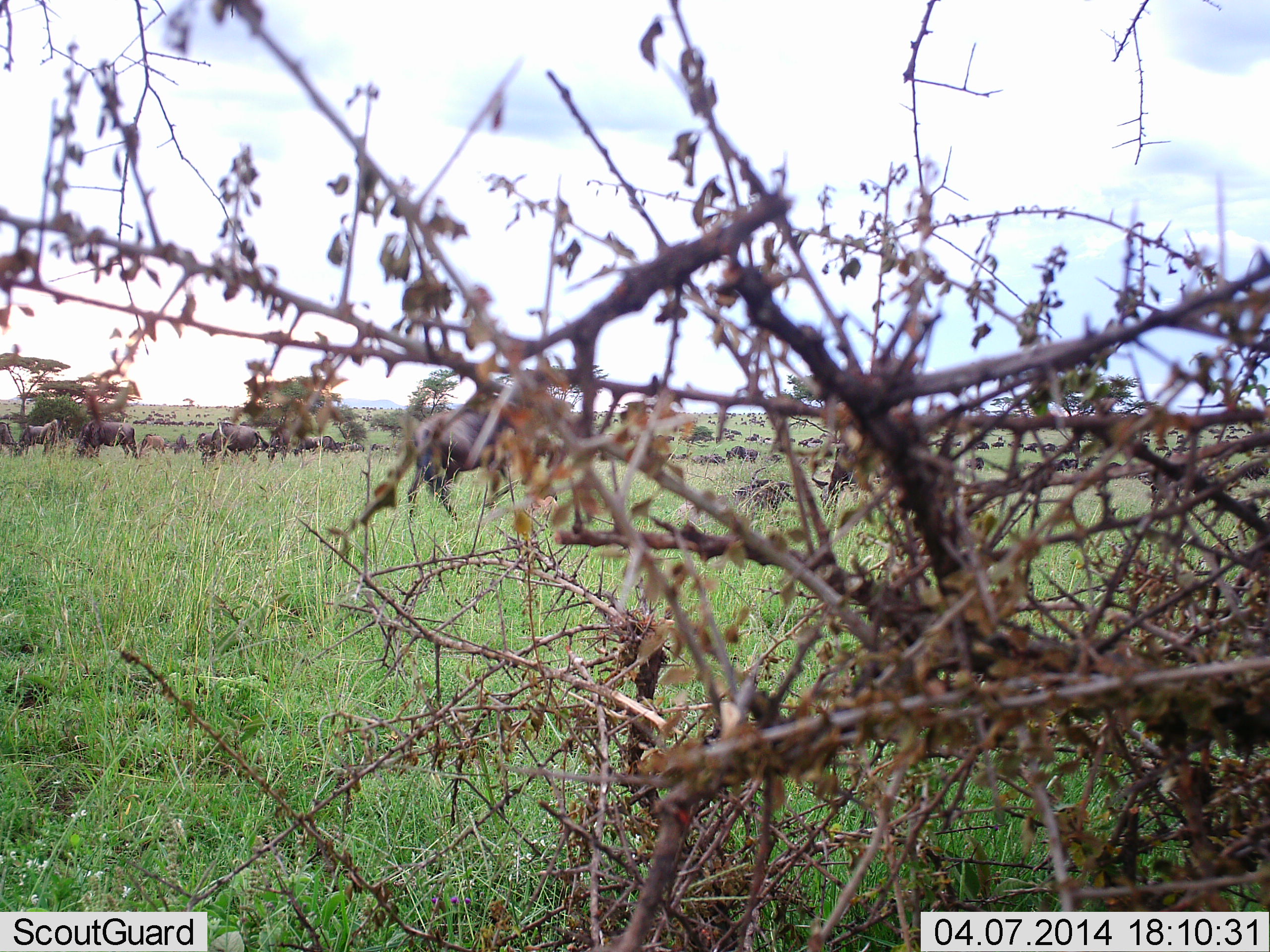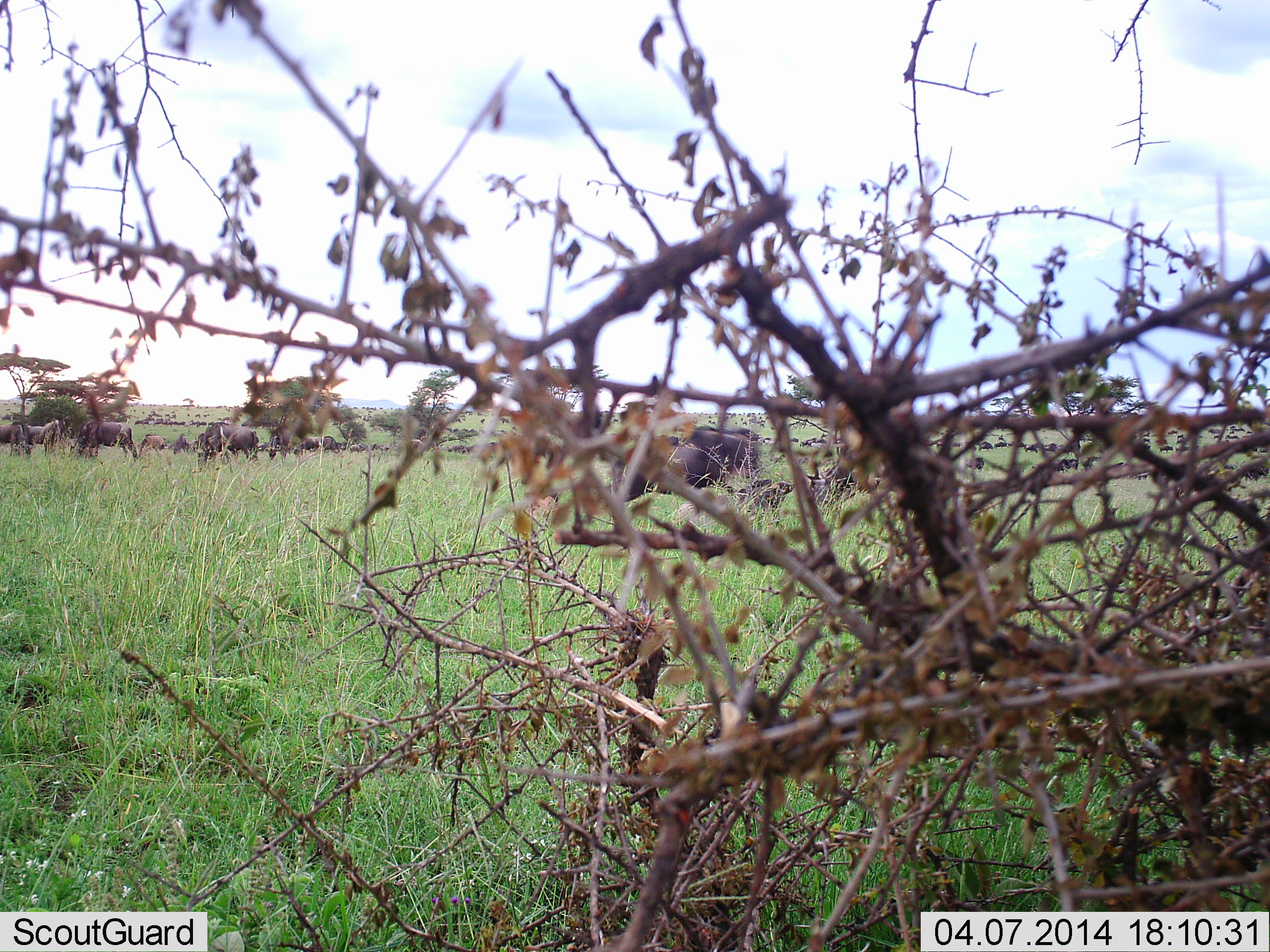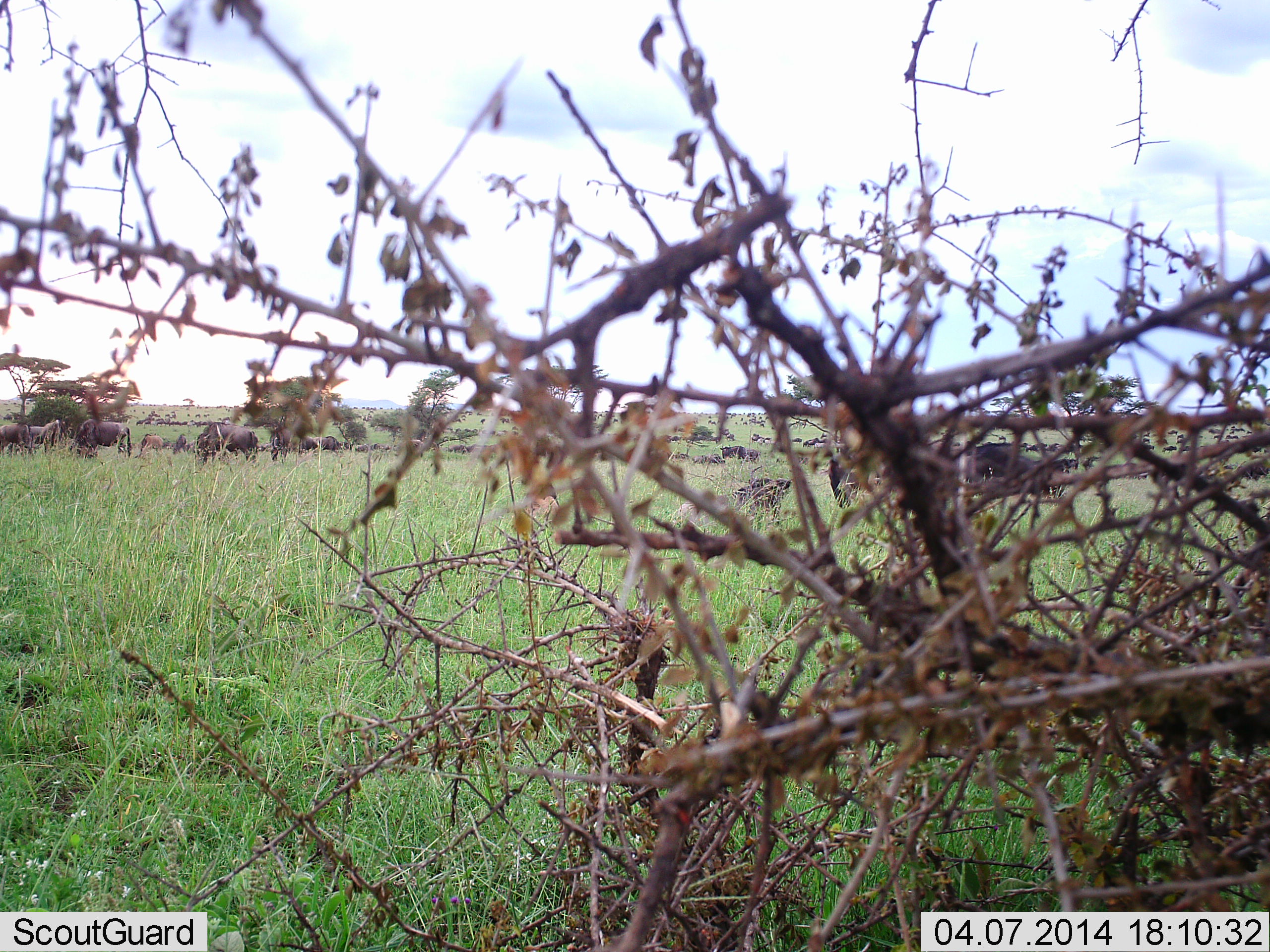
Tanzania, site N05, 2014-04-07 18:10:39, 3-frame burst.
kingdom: Animalia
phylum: Chordata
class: Mammalia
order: Artiodactyla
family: Bovidae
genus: Connochaetes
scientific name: Connochaetes taurinus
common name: blue wildebeest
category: wildebeest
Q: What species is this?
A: Wildebeest (blue wildebeest) (Connochaetes taurinus).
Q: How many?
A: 11-50.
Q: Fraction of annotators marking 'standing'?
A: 46%.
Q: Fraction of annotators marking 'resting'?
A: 15%.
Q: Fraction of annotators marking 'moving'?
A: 79%.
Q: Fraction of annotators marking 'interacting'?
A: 13%.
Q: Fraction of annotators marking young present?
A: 5%.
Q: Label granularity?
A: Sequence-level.